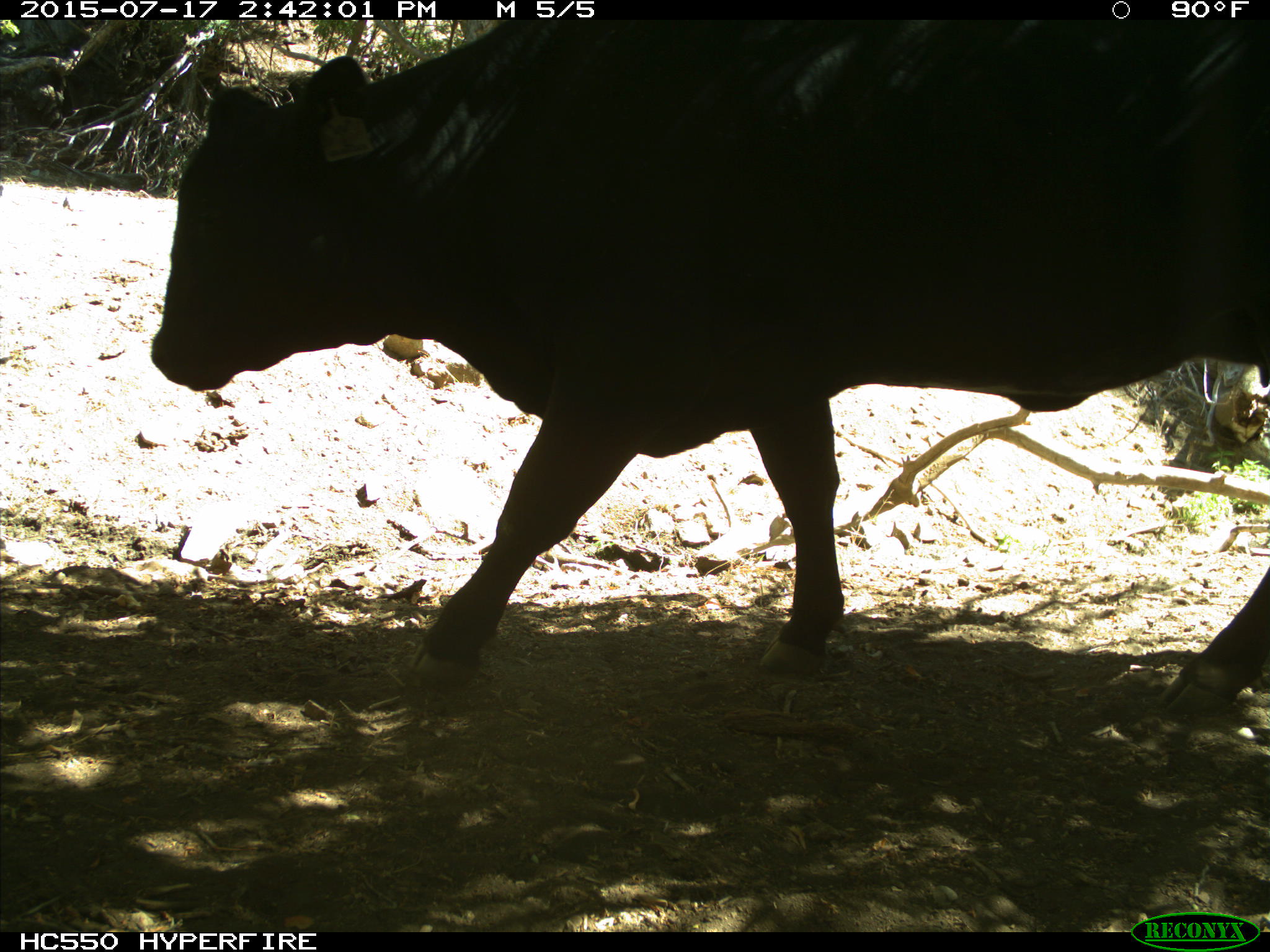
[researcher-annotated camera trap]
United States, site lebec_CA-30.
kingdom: Animalia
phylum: Chordata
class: Mammalia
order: Artiodactyla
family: Bovidae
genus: Bos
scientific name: Bos taurus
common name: domestic cow